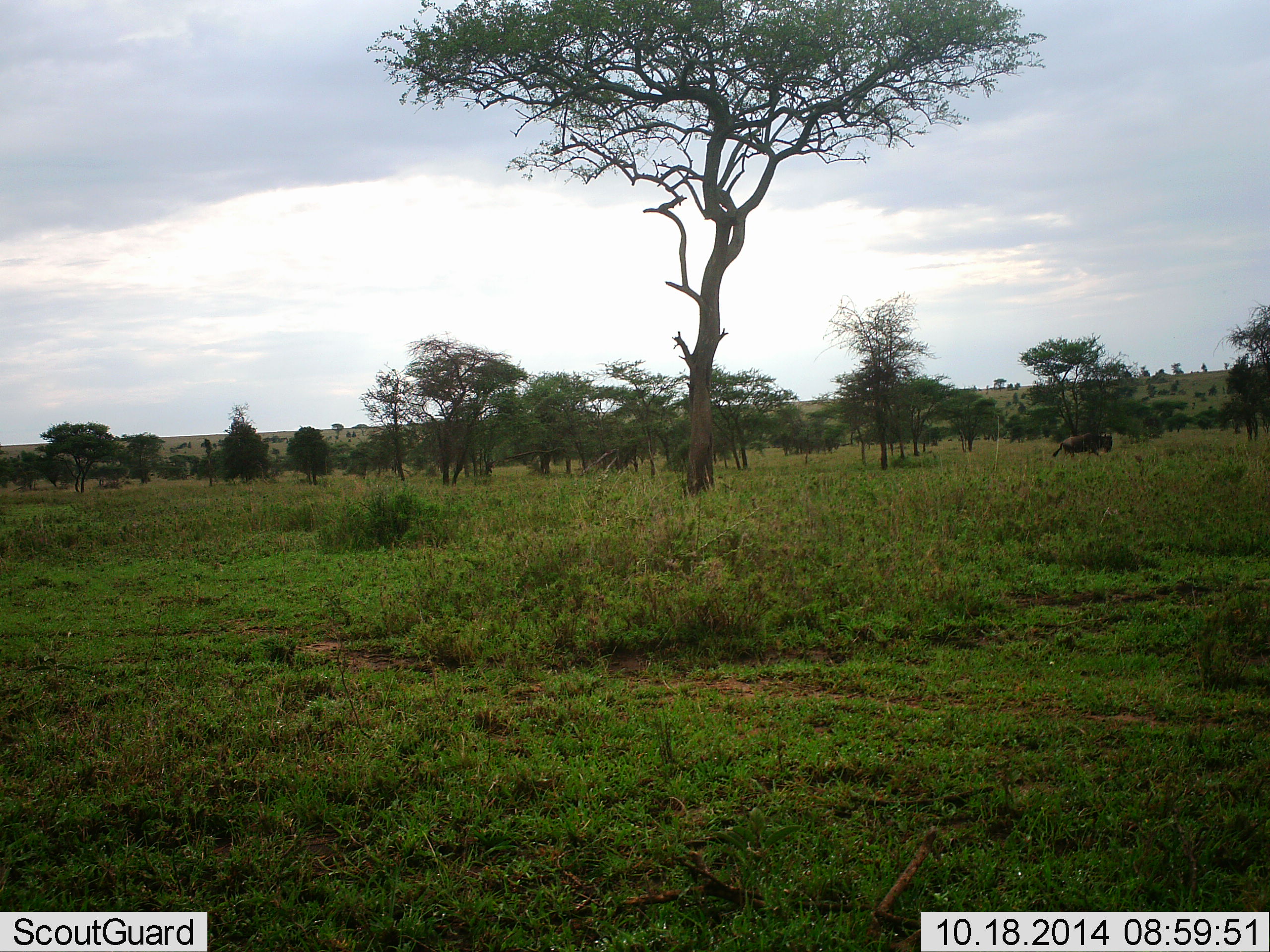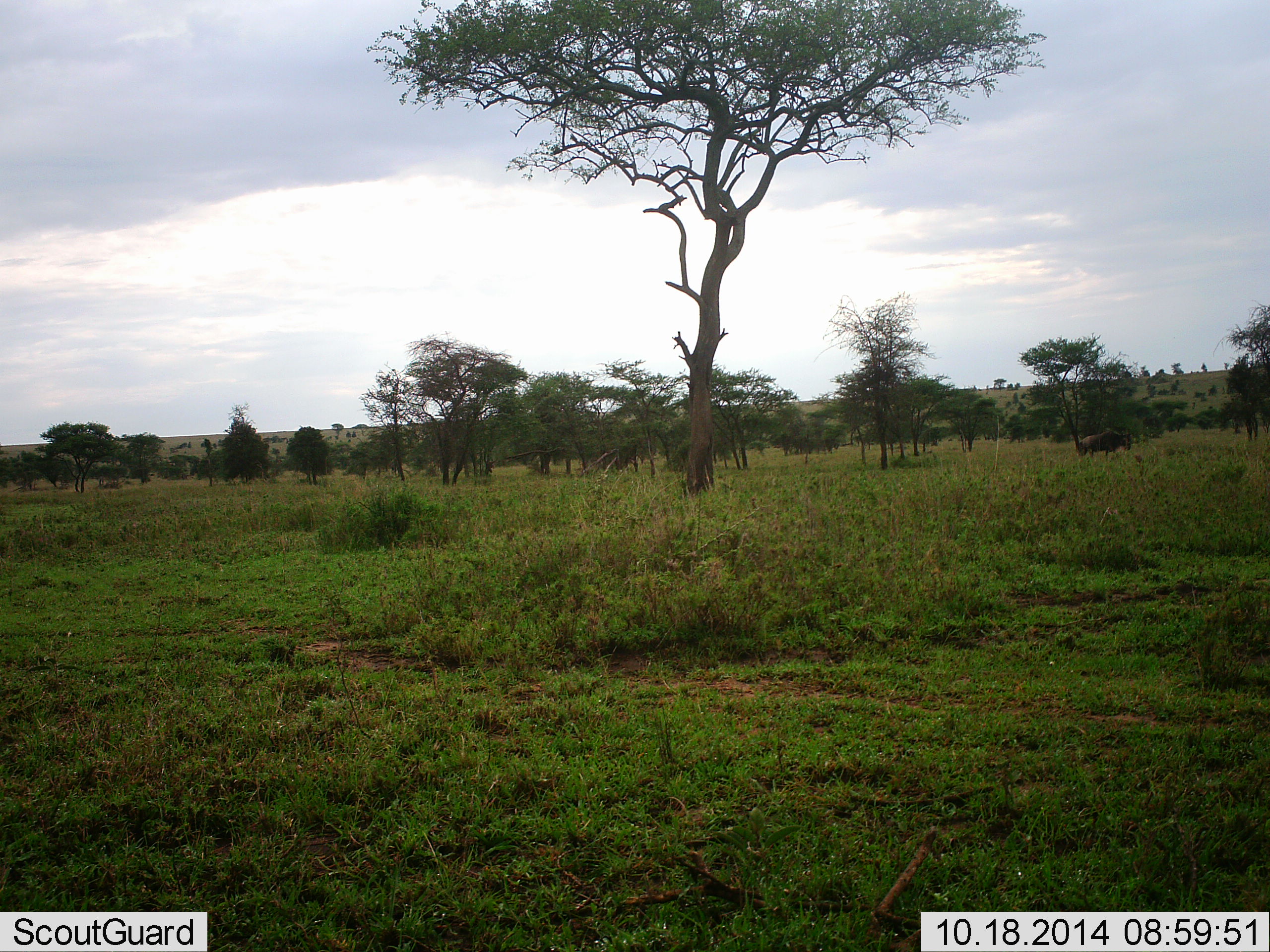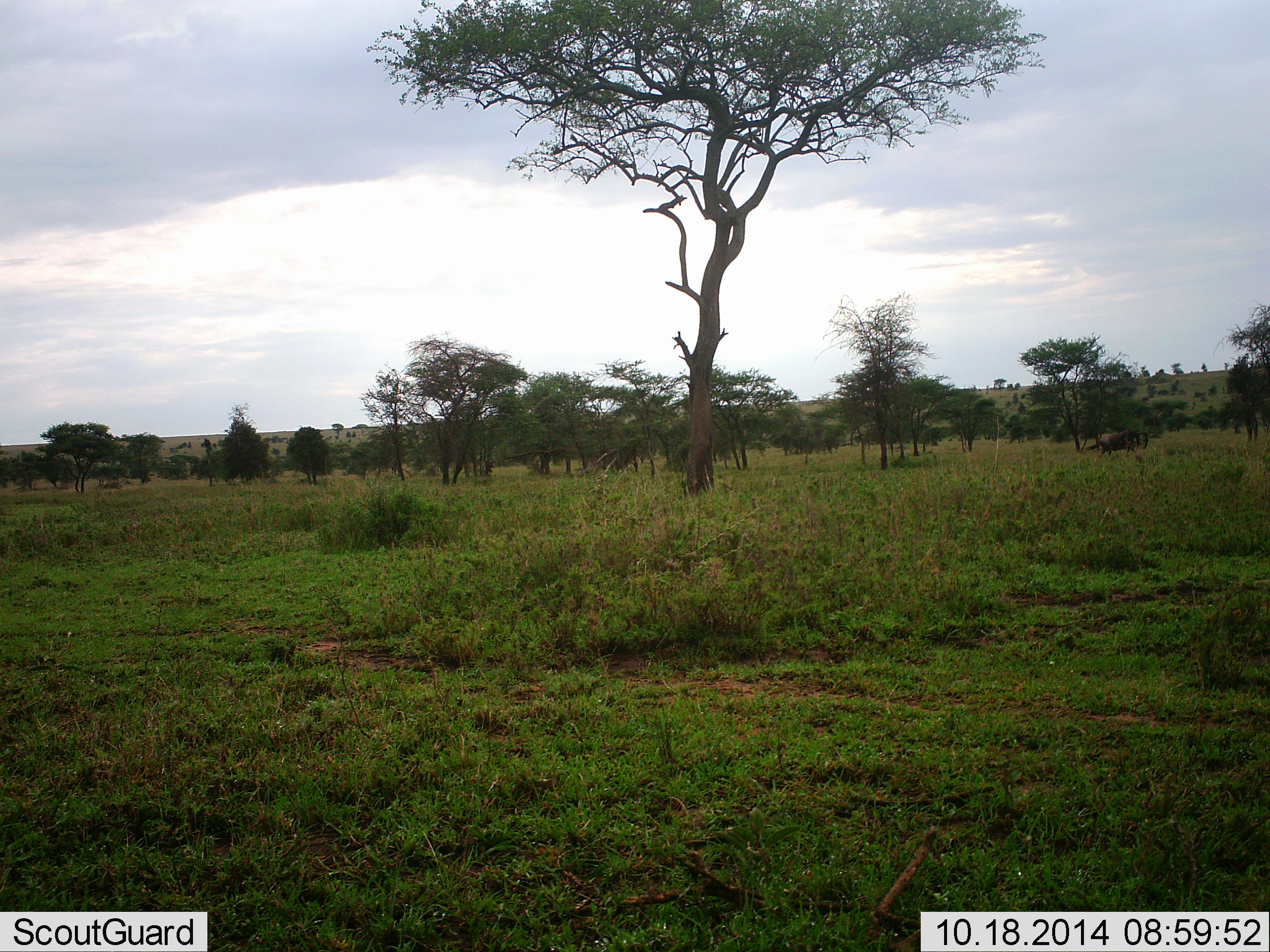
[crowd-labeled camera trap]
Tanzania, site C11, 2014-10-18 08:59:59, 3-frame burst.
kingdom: Animalia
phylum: Chordata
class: Mammalia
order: Artiodactyla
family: Bovidae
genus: Connochaetes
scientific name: Connochaetes taurinus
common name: blue wildebeest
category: wildebeest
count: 1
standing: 10%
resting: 0%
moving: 90%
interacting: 0%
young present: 0%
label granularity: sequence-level